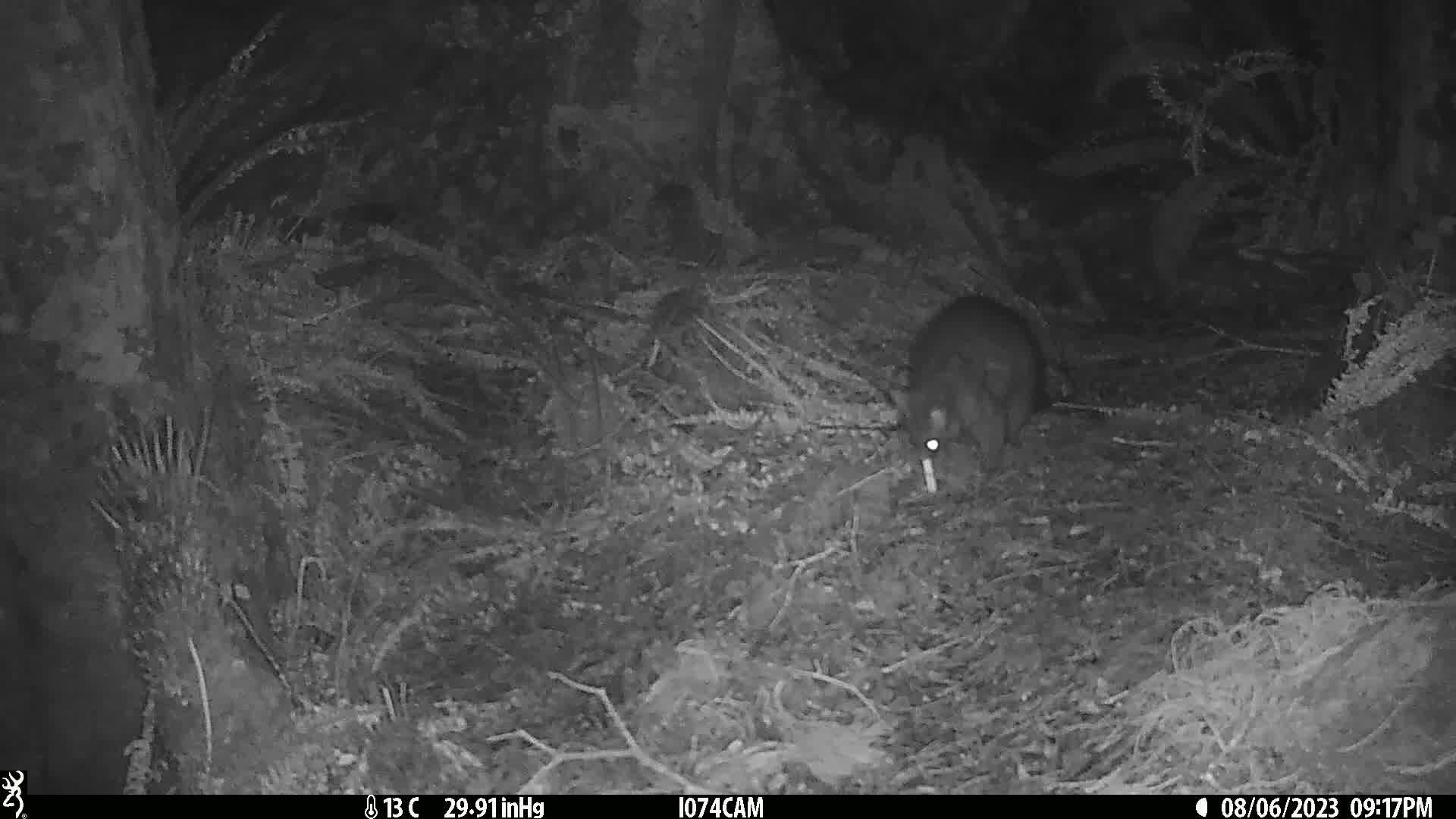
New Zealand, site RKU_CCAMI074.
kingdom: Animalia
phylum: Chordata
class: Mammalia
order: Diprotodontia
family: Phalangeridae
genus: Trichosurus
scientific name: Trichosurus vulpecula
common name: common brushtail possum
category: possum